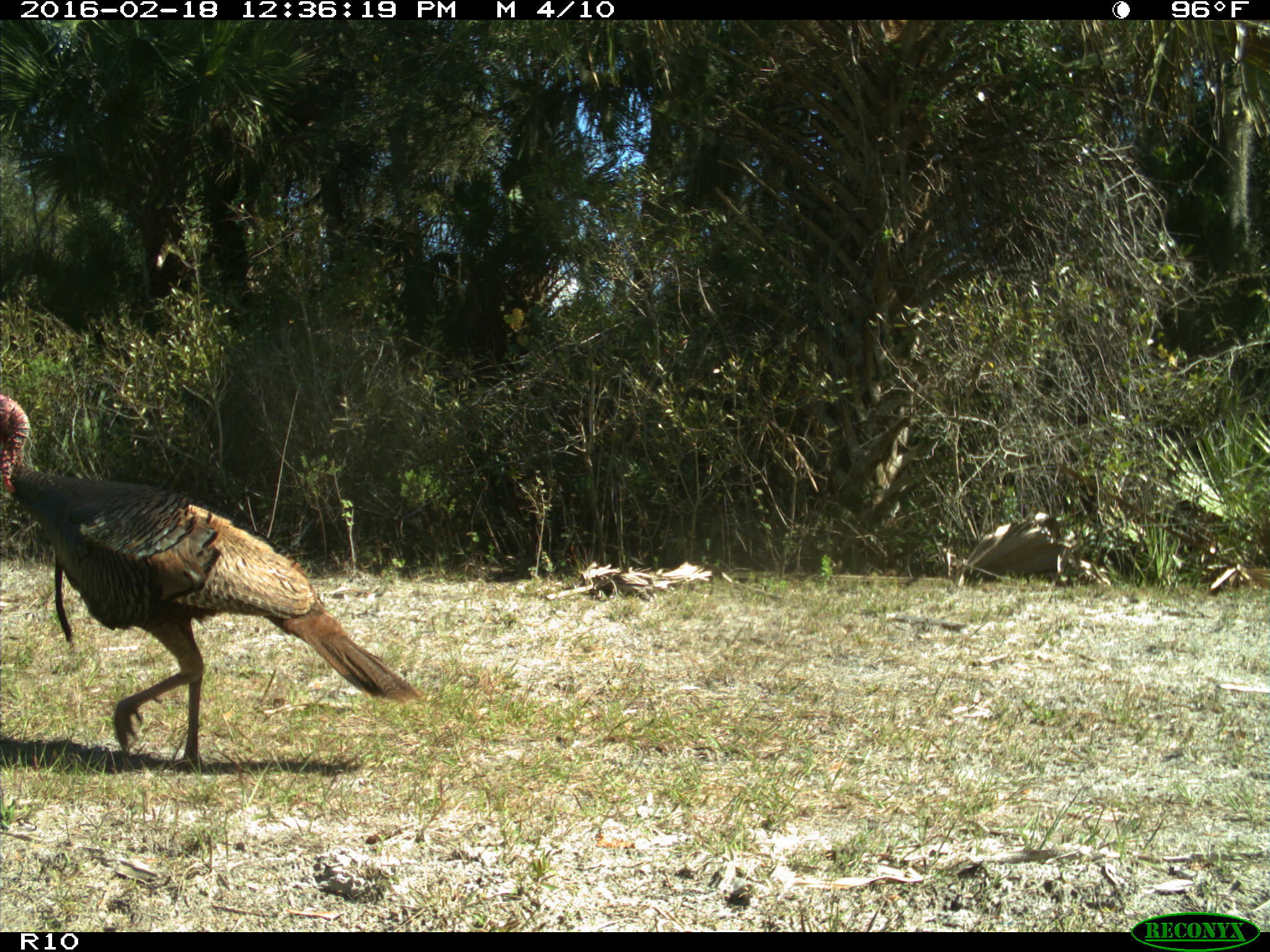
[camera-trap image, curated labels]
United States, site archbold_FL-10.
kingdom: Animalia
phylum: Chordata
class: Aves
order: Galliformes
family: Phasianidae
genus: Meleagris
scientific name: Meleagris gallopavo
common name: wild turkey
Meleagris gallopavo (wild turkey).